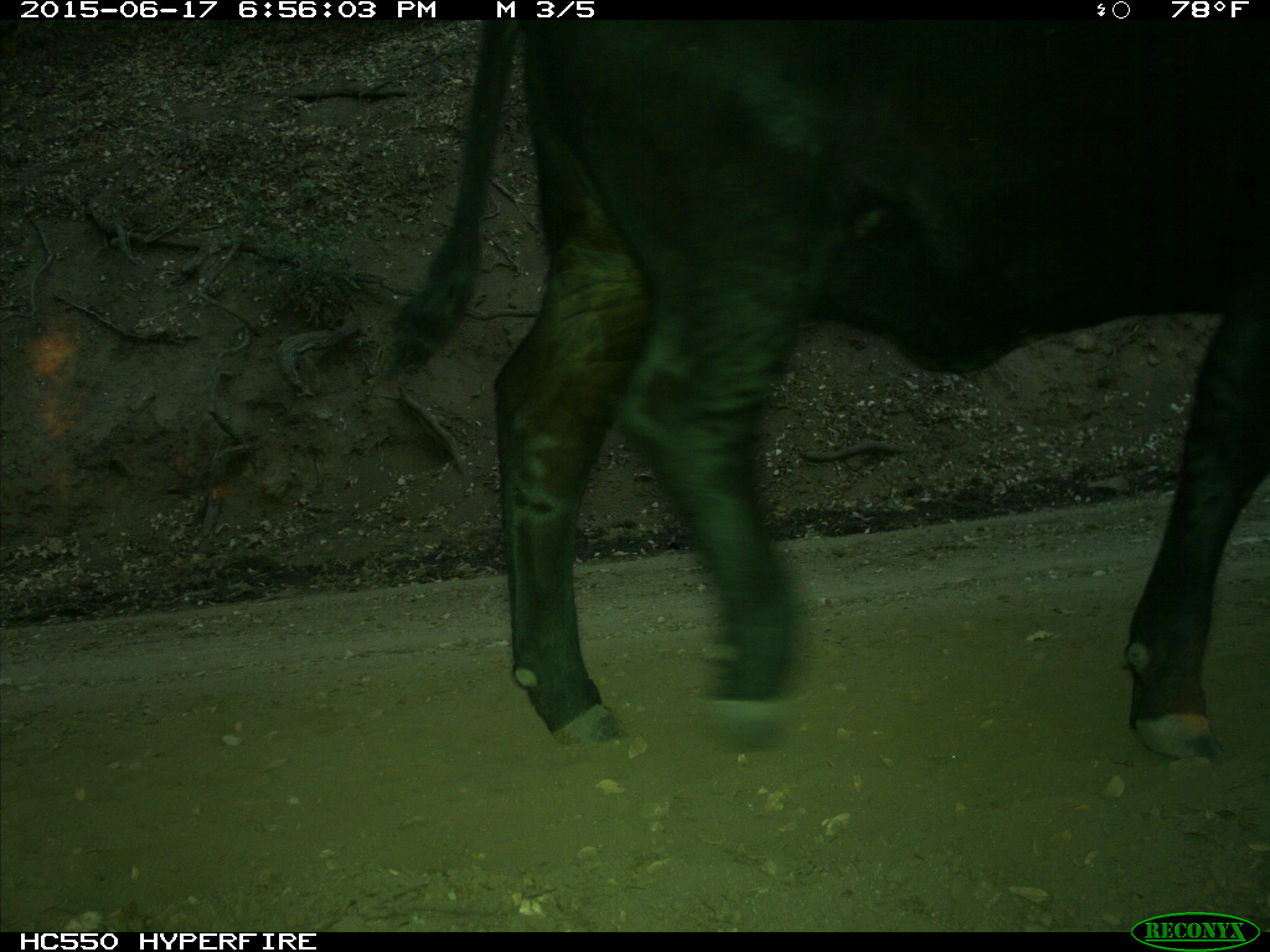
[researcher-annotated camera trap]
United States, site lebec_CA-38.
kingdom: Animalia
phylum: Chordata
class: Mammalia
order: Artiodactyla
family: Bovidae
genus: Bos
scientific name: Bos taurus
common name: domestic cow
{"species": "Bos taurus (domestic cow)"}